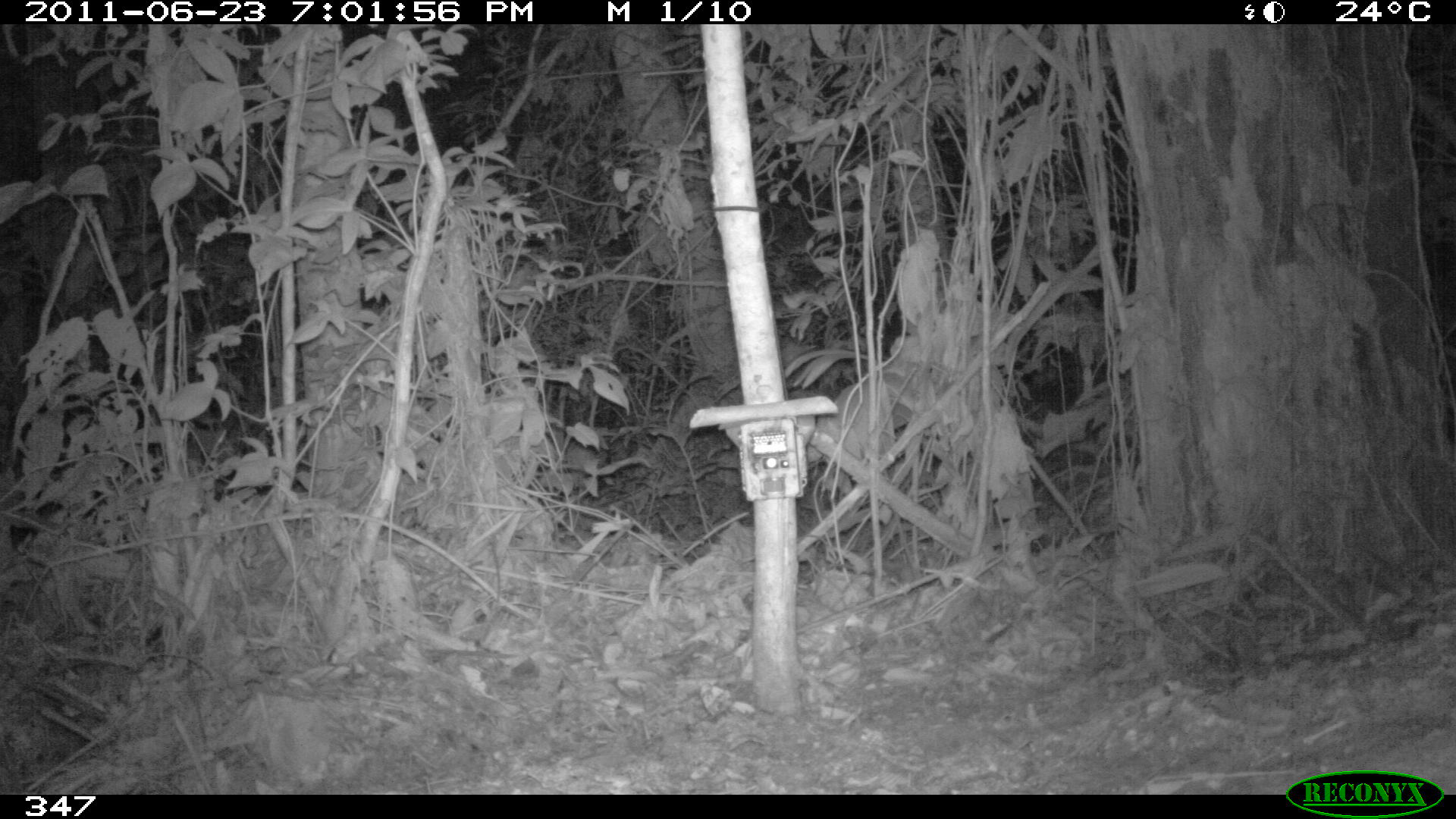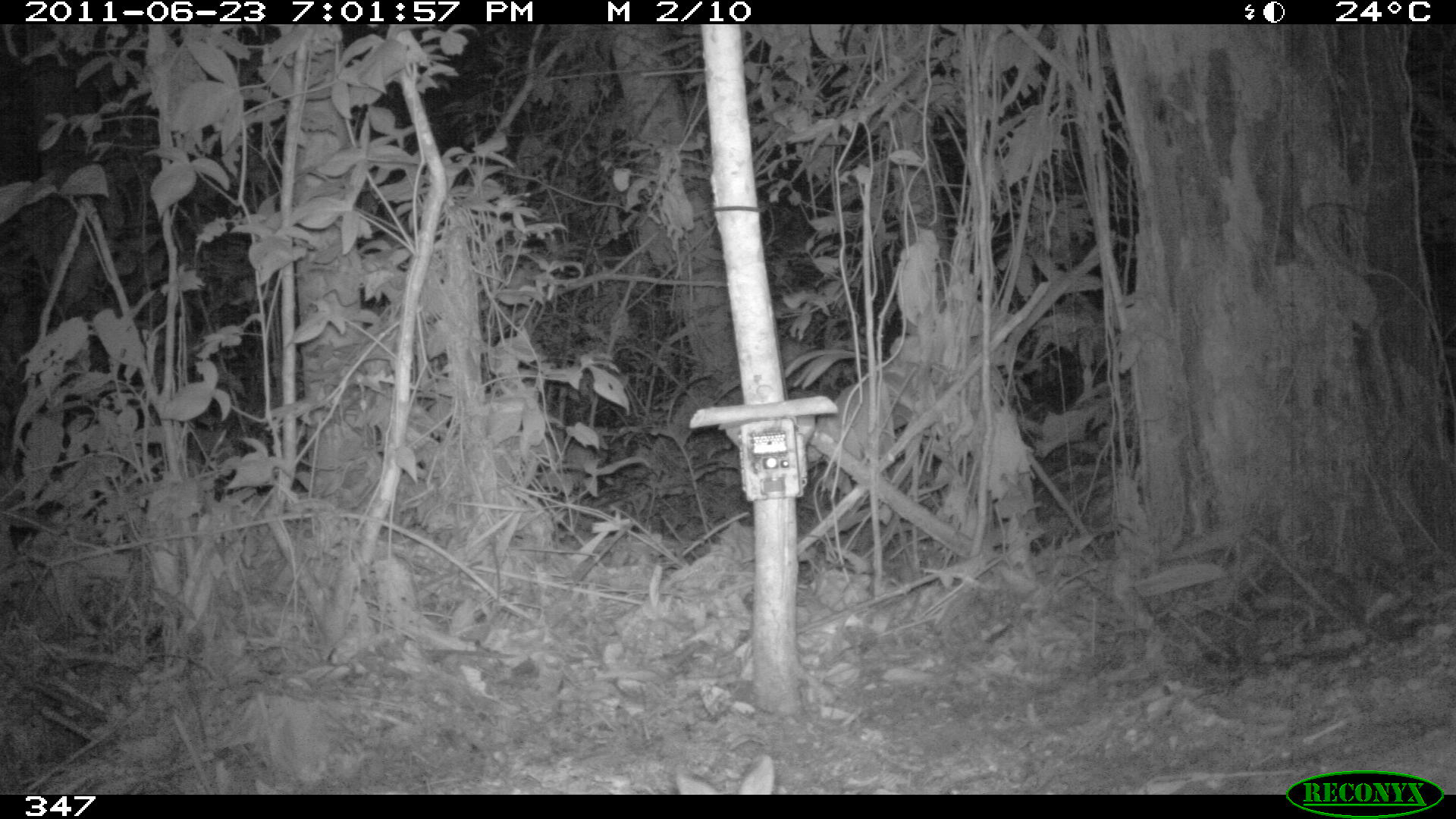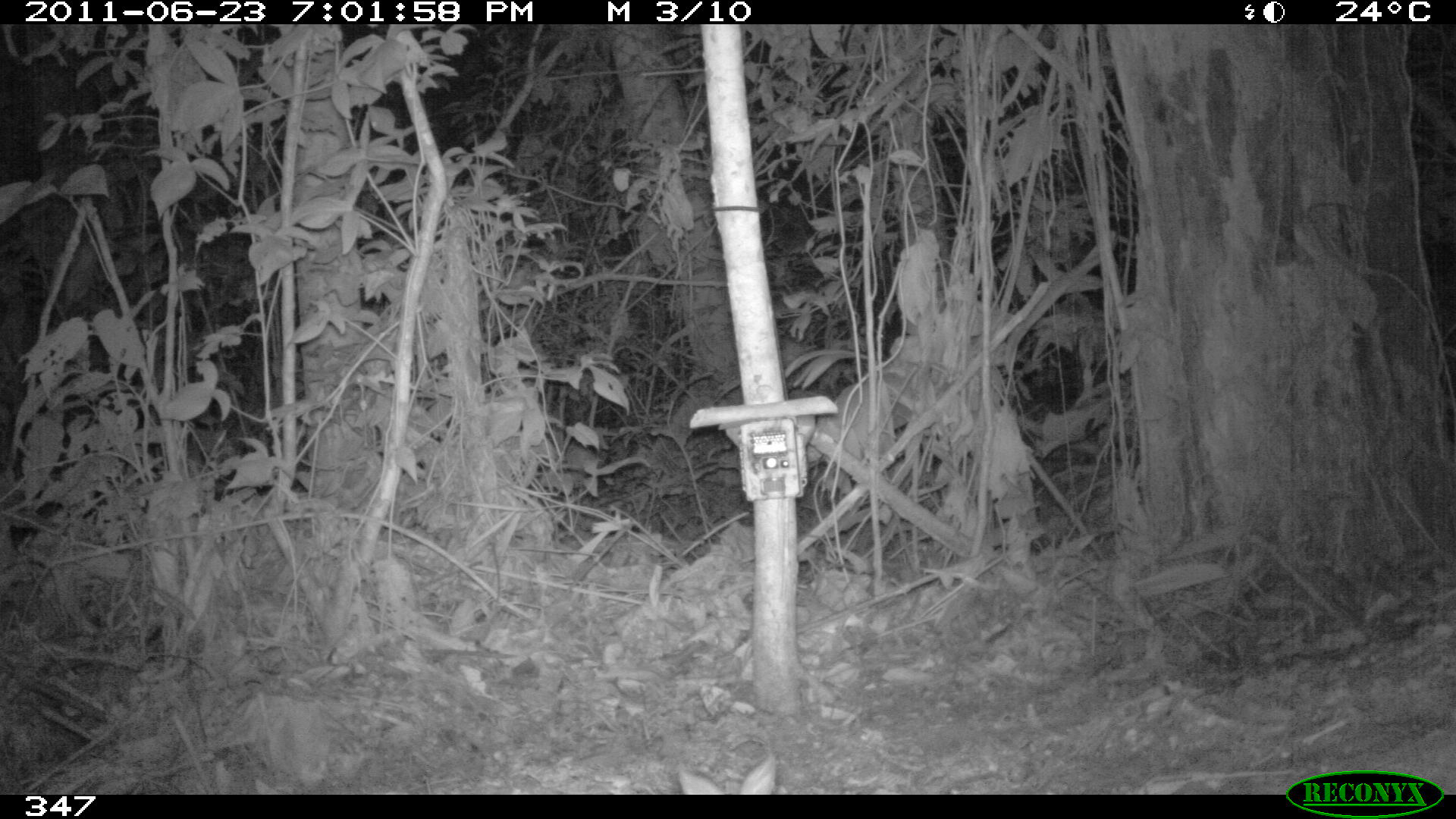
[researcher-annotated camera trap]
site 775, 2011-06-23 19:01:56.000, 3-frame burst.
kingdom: Animalia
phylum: Chordata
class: Mammalia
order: Lagomorpha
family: Leporidae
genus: Sylvilagus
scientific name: Sylvilagus brasiliensis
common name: tapeti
Sylvilagus brasiliensis (tapeti).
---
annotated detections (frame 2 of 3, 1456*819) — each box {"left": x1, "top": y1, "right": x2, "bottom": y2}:
sylvilagus brasiliensis: {"left": 673, "top": 753, "right": 772, "bottom": 793}